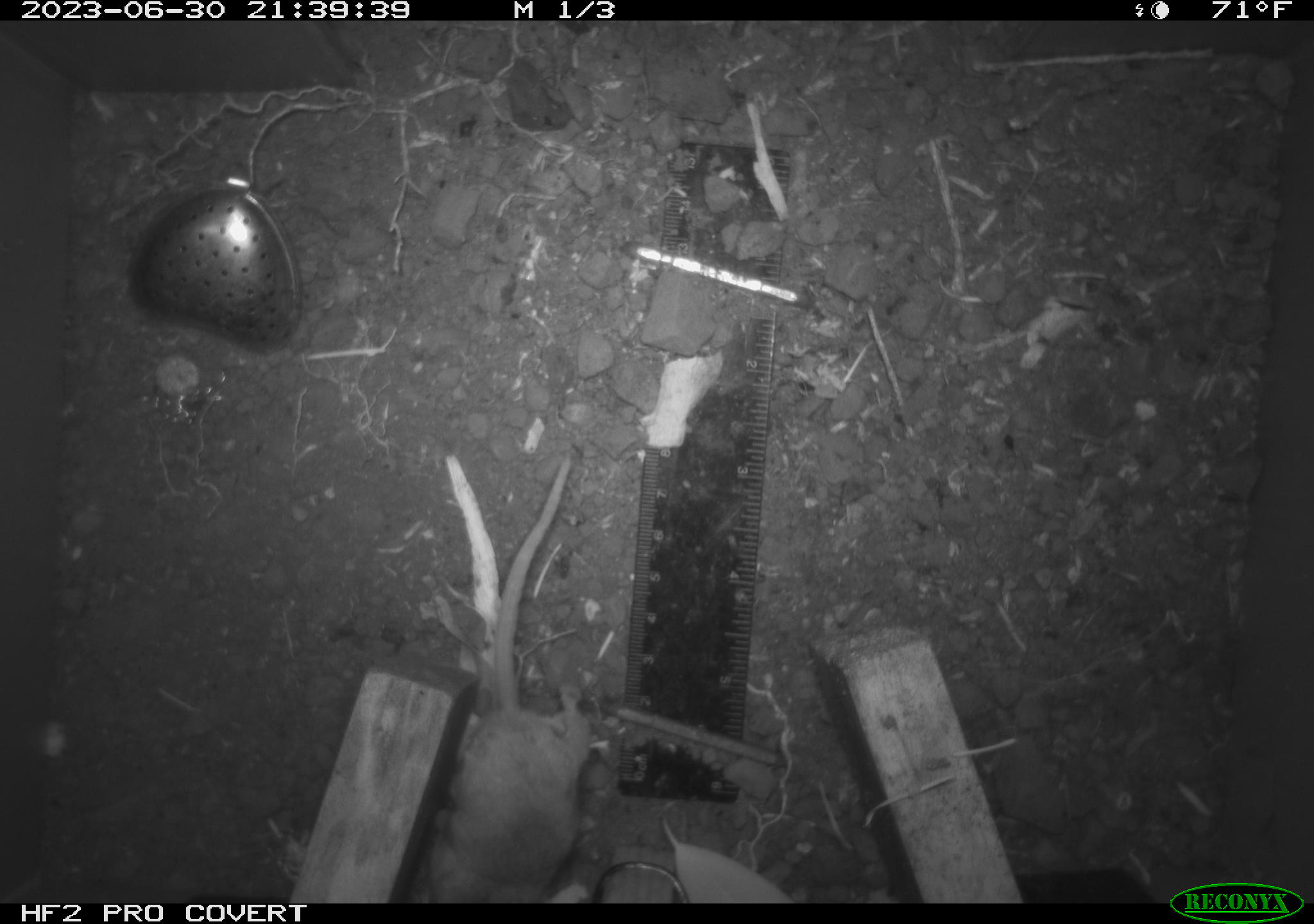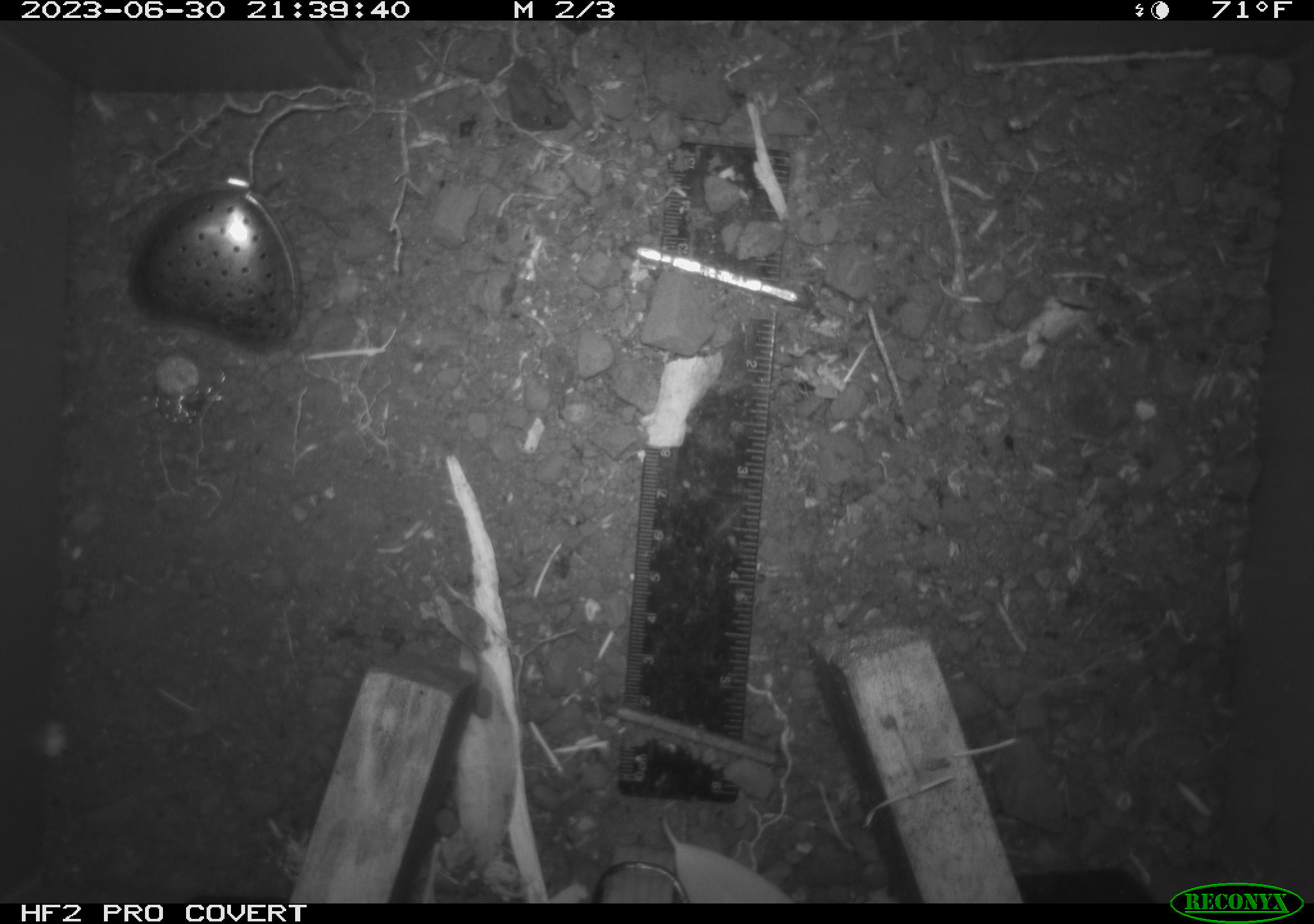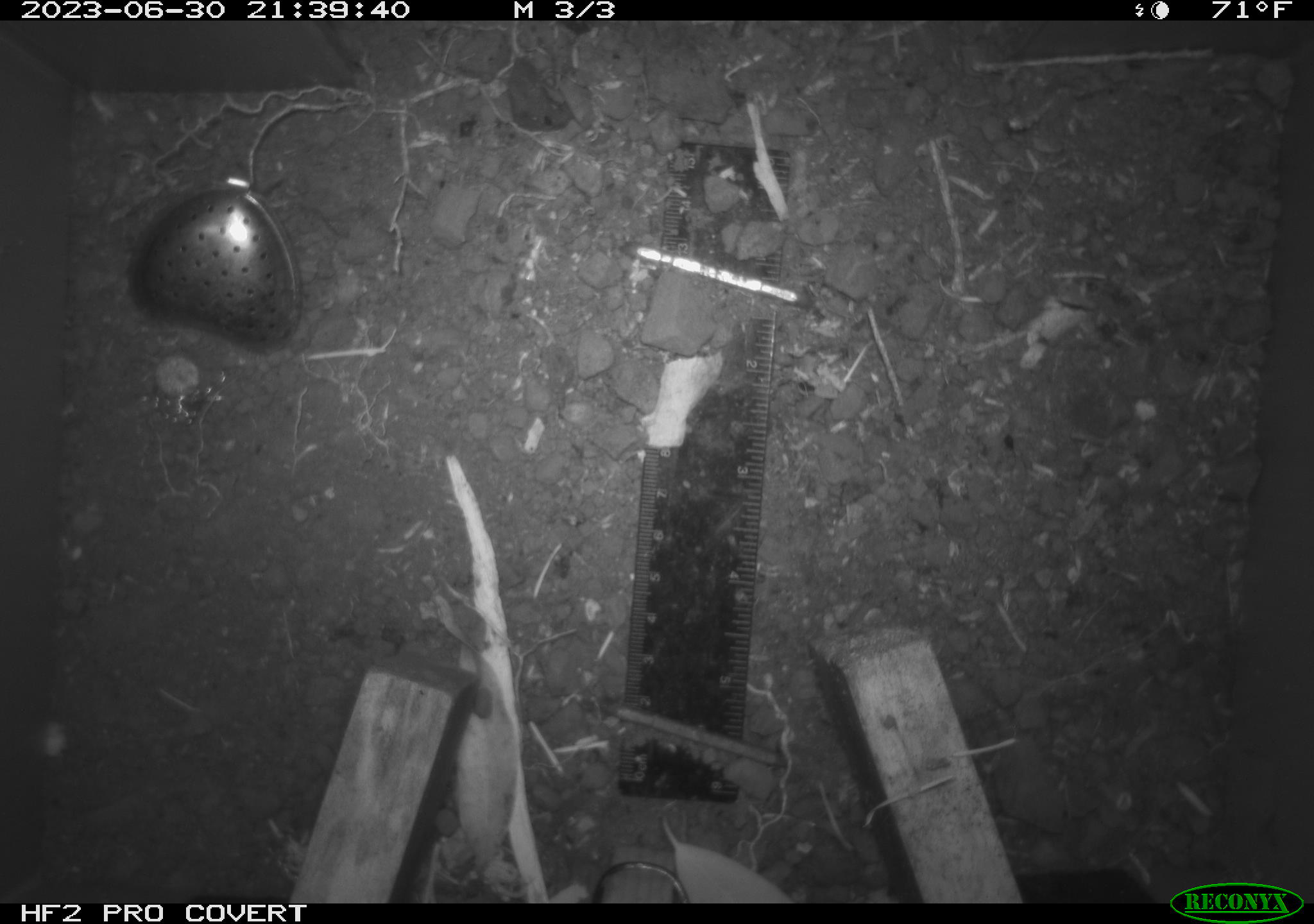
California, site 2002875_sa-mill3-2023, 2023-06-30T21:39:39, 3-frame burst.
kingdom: Animalia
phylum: Chordata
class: Mammalia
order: Rodentia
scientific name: Rodentia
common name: mouse species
Mouse species (Rodentia).